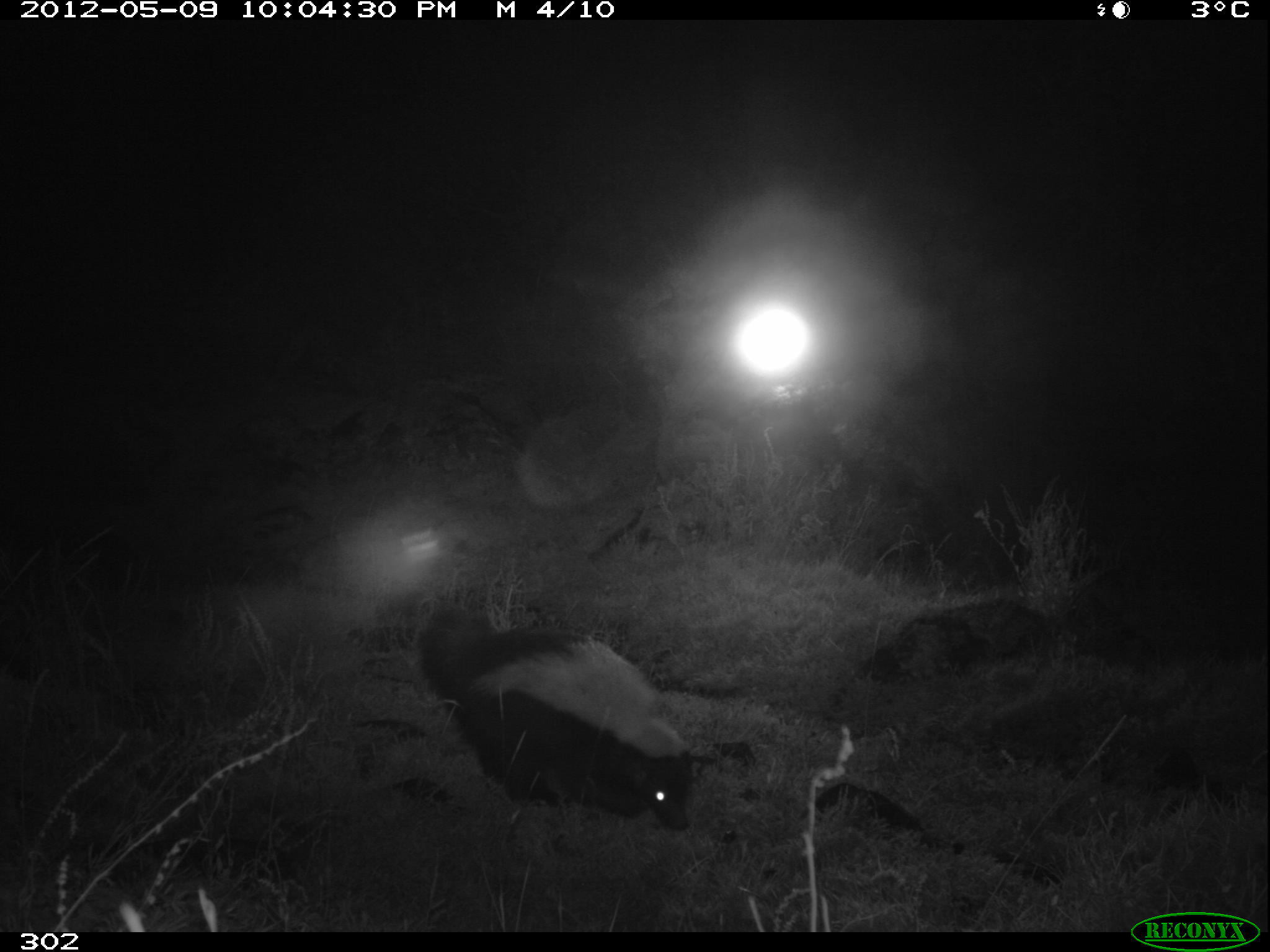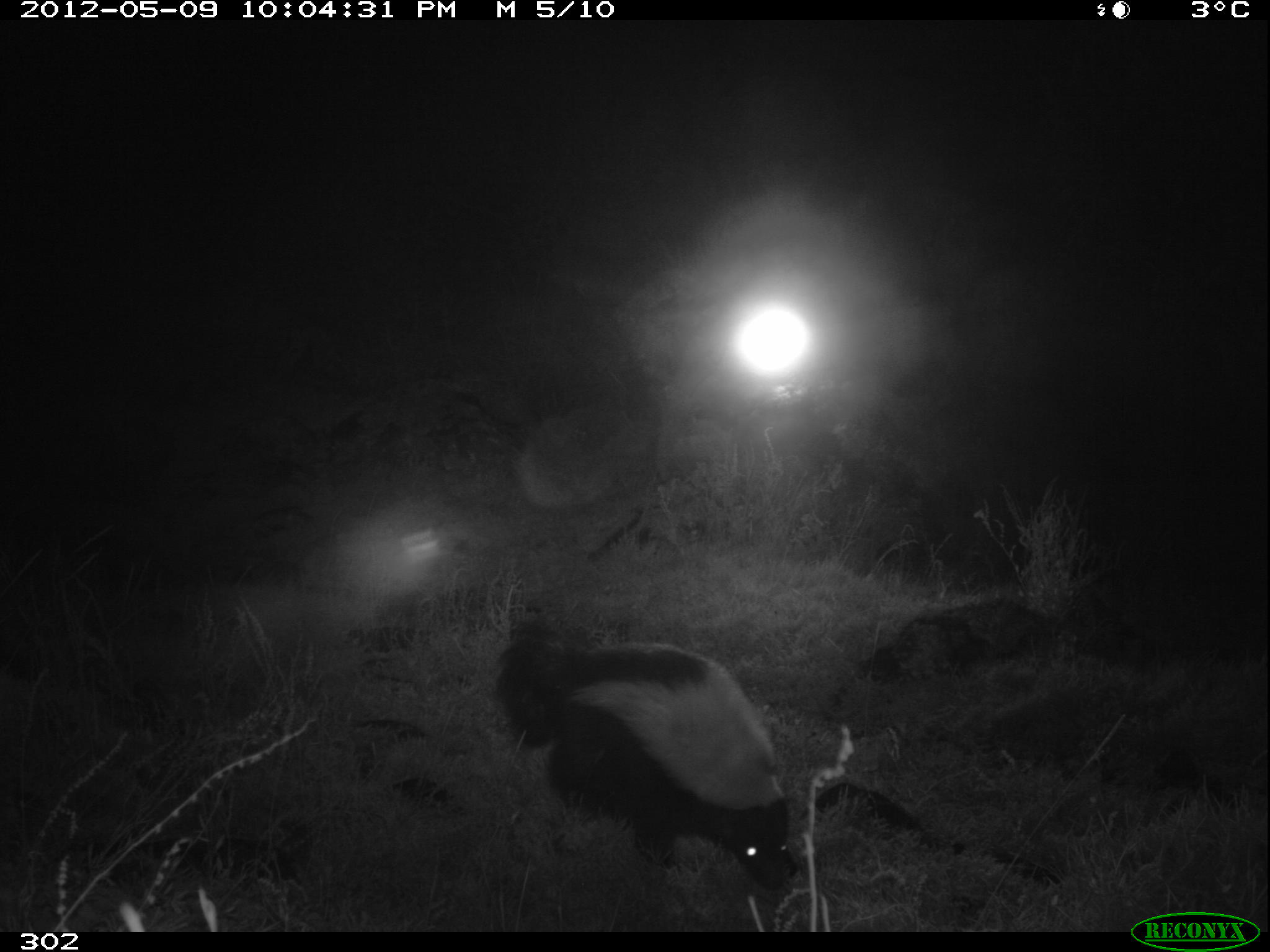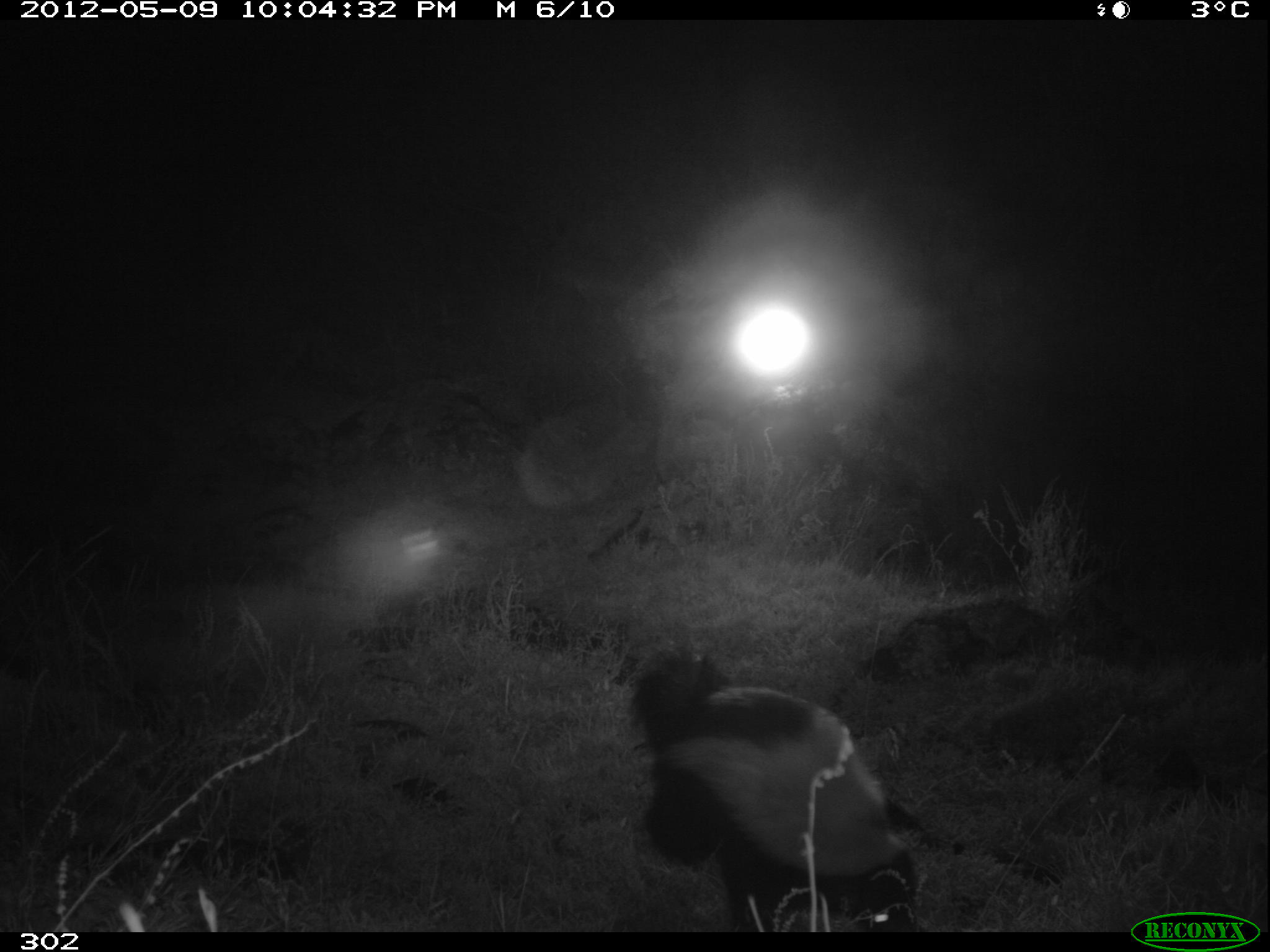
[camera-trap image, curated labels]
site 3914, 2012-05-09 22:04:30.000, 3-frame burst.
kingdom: Animalia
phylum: Chordata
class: Mammalia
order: Carnivora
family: Mephitidae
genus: Conepatus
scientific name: Conepatus chinga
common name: molina's hog-nosed skunk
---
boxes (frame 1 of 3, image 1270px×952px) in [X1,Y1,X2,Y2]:
conepatus chinga: [417,605,689,831]